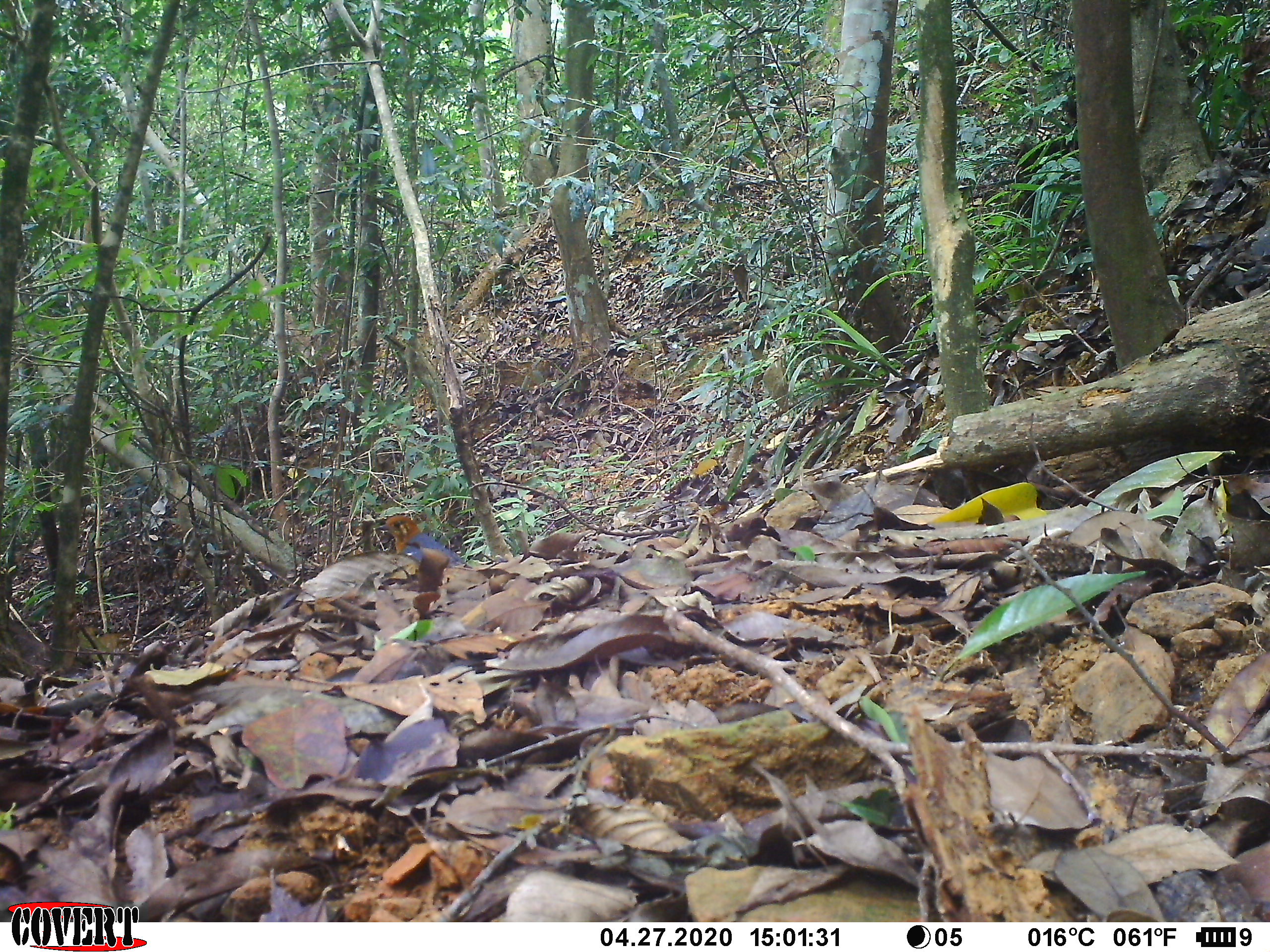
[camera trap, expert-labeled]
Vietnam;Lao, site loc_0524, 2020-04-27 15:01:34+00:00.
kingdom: Animalia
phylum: Chordata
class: Aves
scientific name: Aves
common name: bird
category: unidentified bird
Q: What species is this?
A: Unidentified bird (bird) (Aves).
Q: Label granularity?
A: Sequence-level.